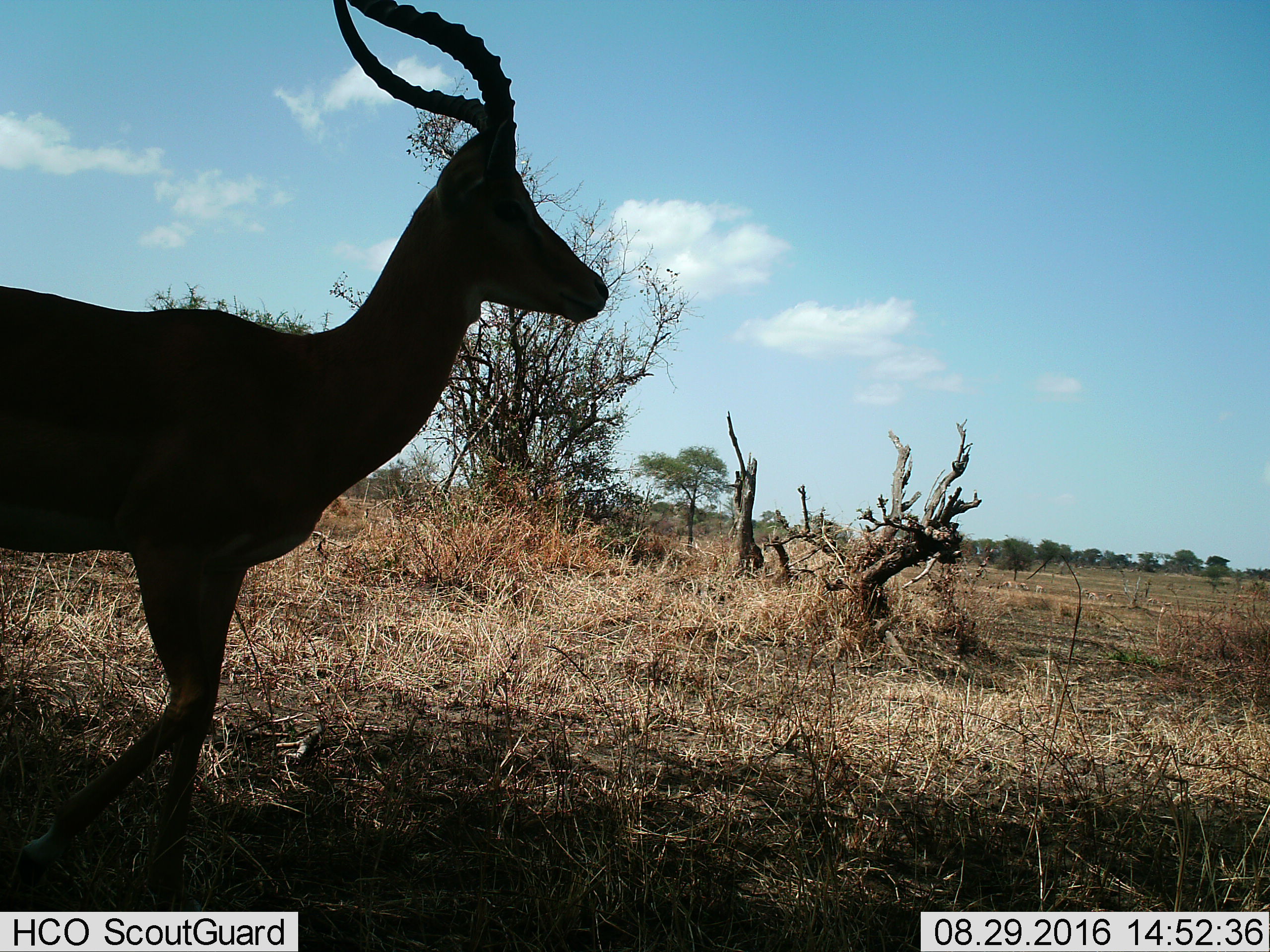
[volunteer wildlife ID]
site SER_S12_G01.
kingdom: Animalia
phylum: Chordata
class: Mammalia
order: Artiodactyla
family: Bovidae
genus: Aepyceros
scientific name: Aepyceros melampus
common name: impala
Impala (Aepyceros melampus), count 1. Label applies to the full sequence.